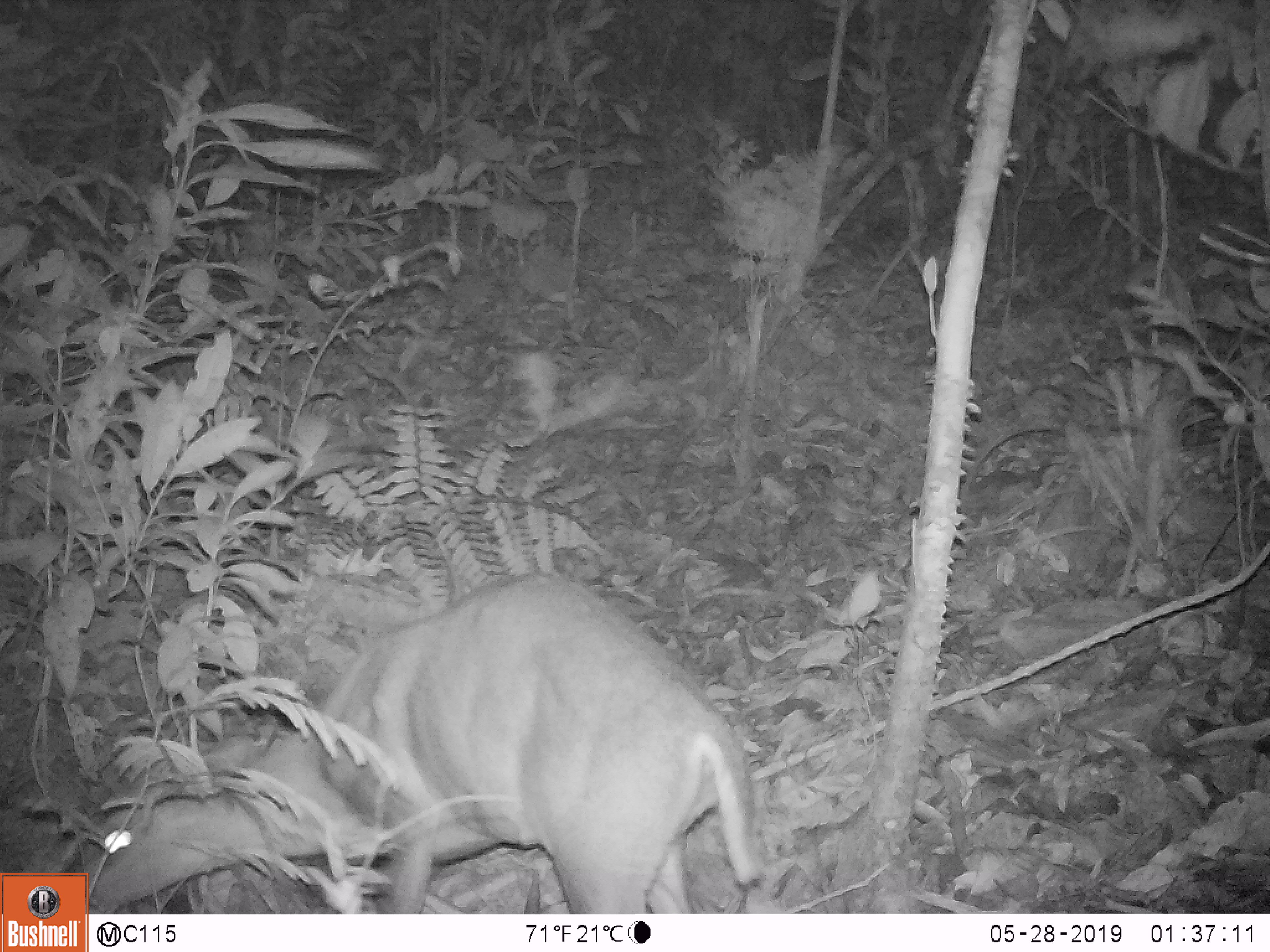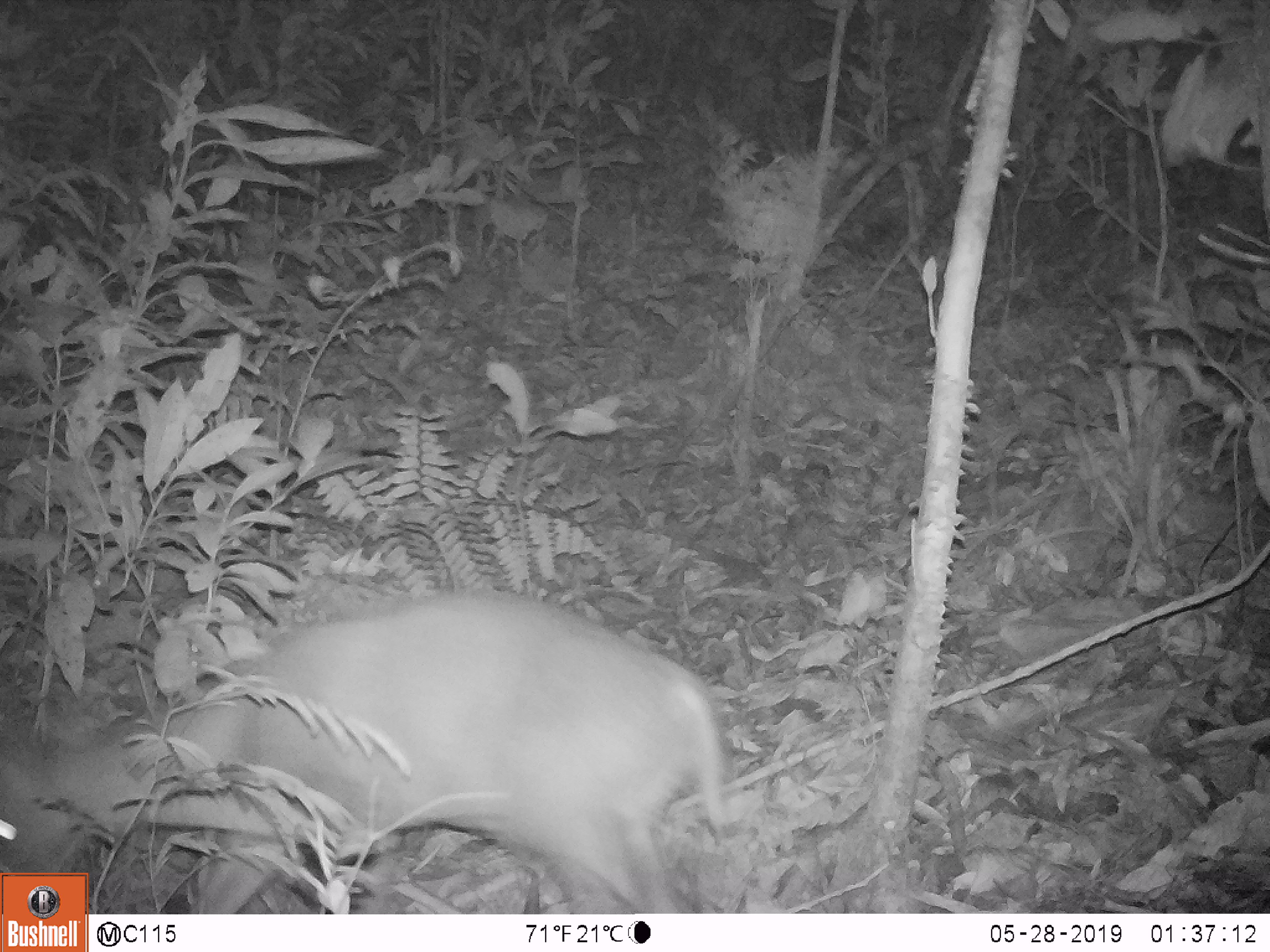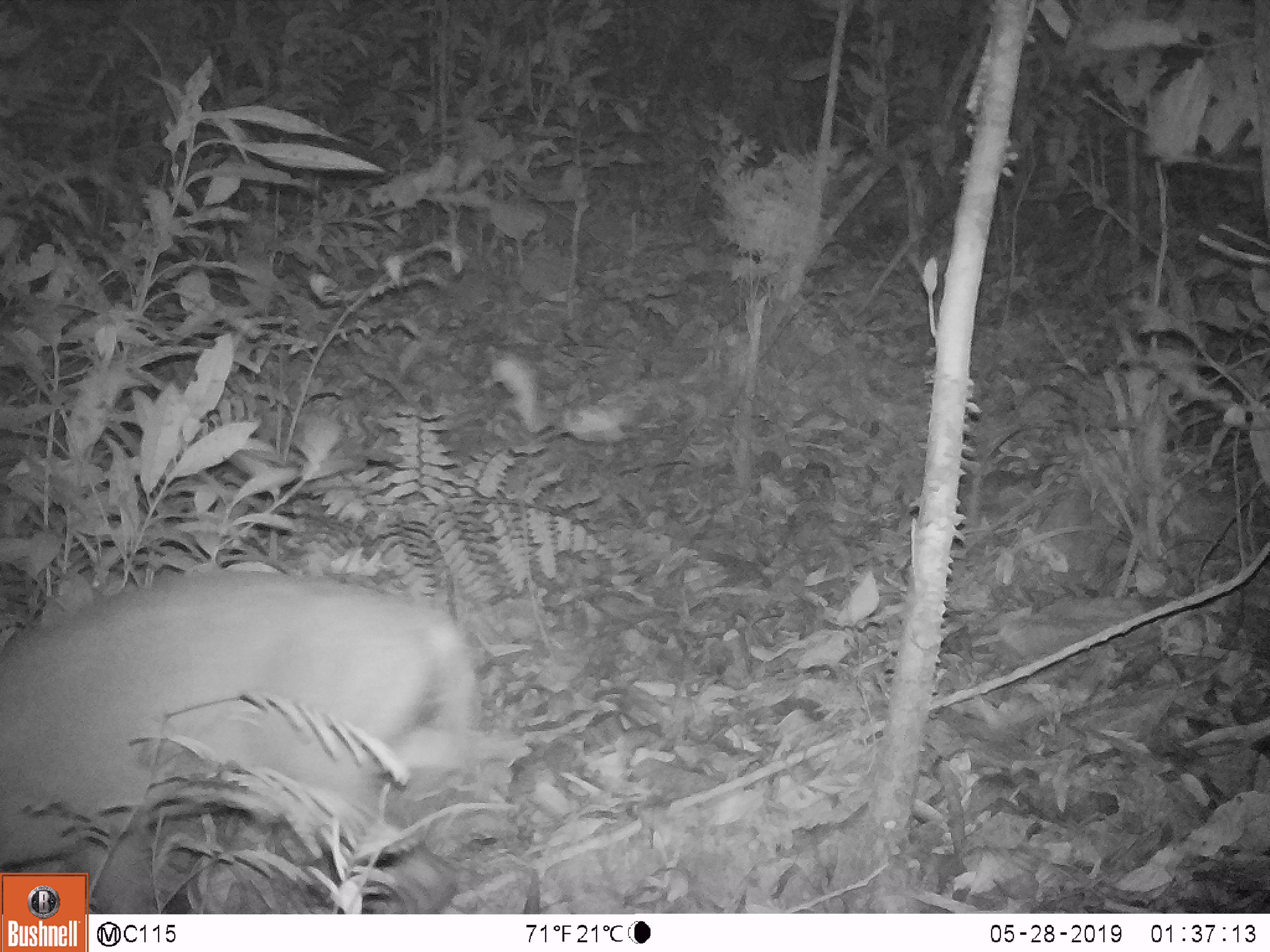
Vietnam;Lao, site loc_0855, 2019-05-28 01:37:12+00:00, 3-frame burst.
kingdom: Animalia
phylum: Chordata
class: Mammalia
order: Artiodactyla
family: Cervidae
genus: Muntiacus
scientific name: Muntiacus rooseveltorum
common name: roosevelt's muntjac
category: roosevelts muntjac group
Roosevelts muntjac group (roosevelt's muntjac) (Muntiacus rooseveltorum). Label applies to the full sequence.